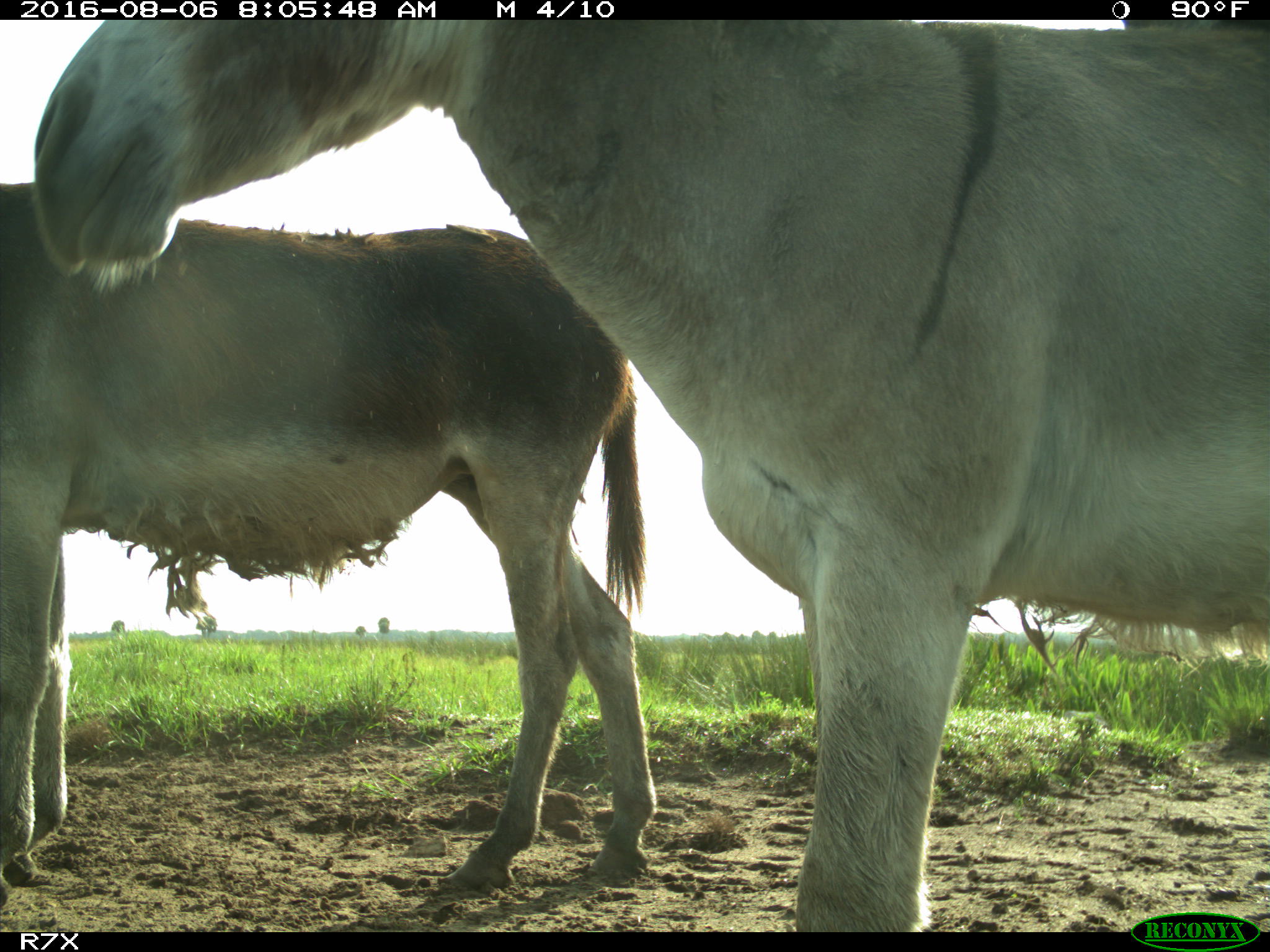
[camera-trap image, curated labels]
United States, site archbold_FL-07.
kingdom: Animalia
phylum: Chordata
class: Mammalia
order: Perissodactyla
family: Equidae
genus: Equus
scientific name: Equus africanus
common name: african wild ass